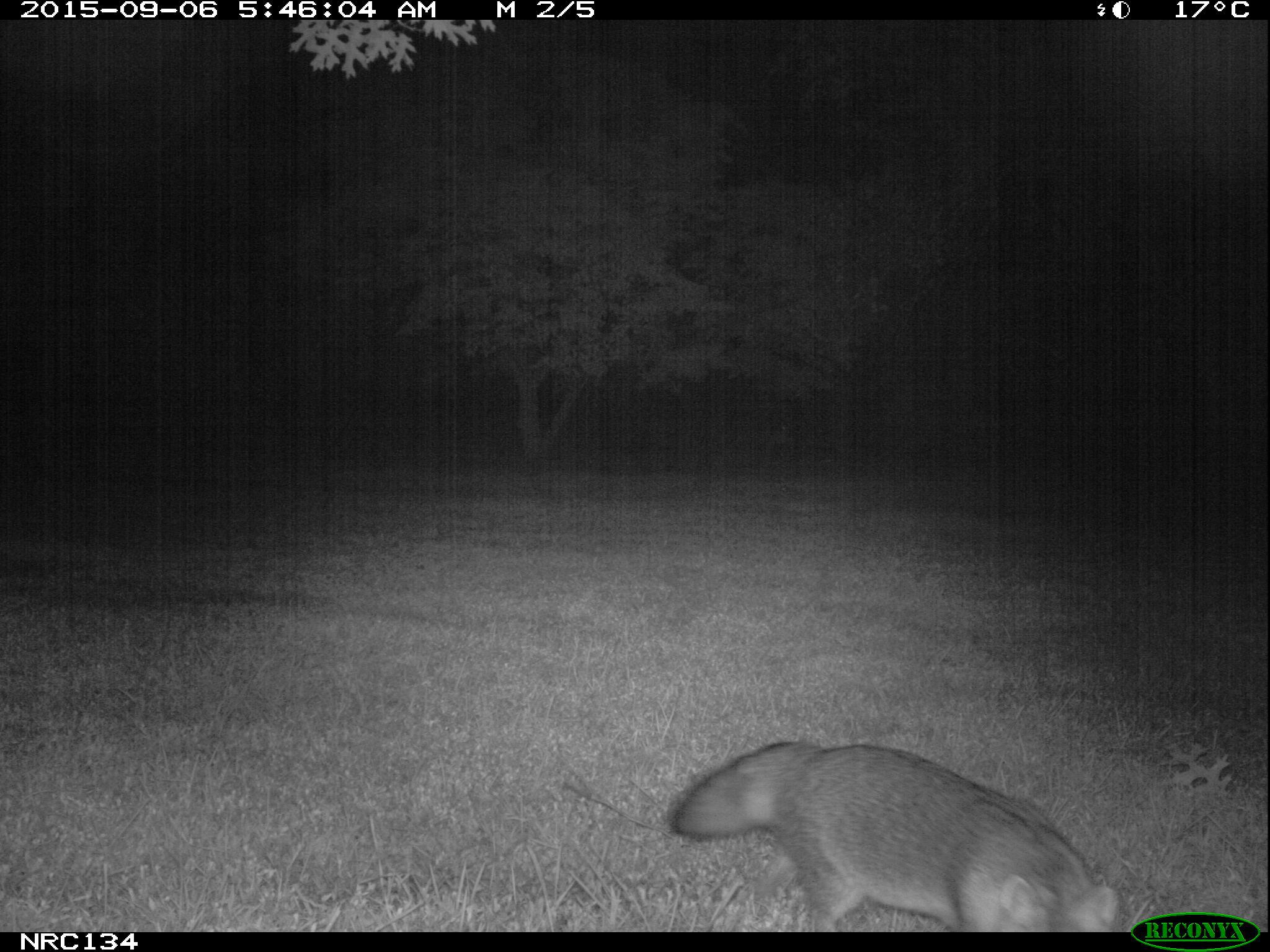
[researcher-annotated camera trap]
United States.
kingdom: Animalia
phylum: Chordata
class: Mammalia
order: Carnivora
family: Canidae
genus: Urocyon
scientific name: Urocyon cinereoargenteus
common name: gray fox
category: Grey Fox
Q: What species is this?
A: Grey Fox (gray fox) (Urocyon cinereoargenteus).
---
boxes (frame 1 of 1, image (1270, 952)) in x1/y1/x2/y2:
Grey Fox: 657/722/1126/937